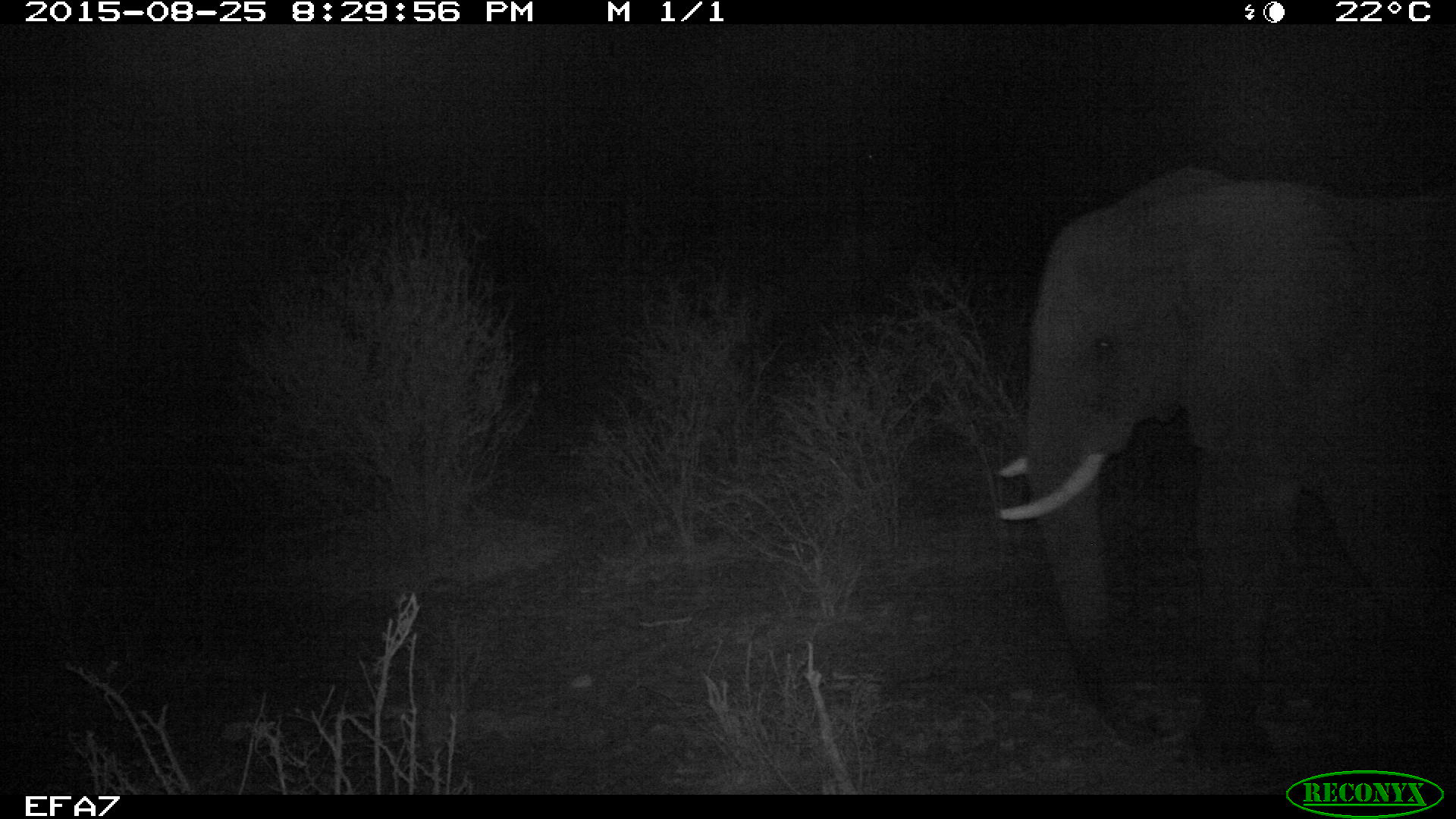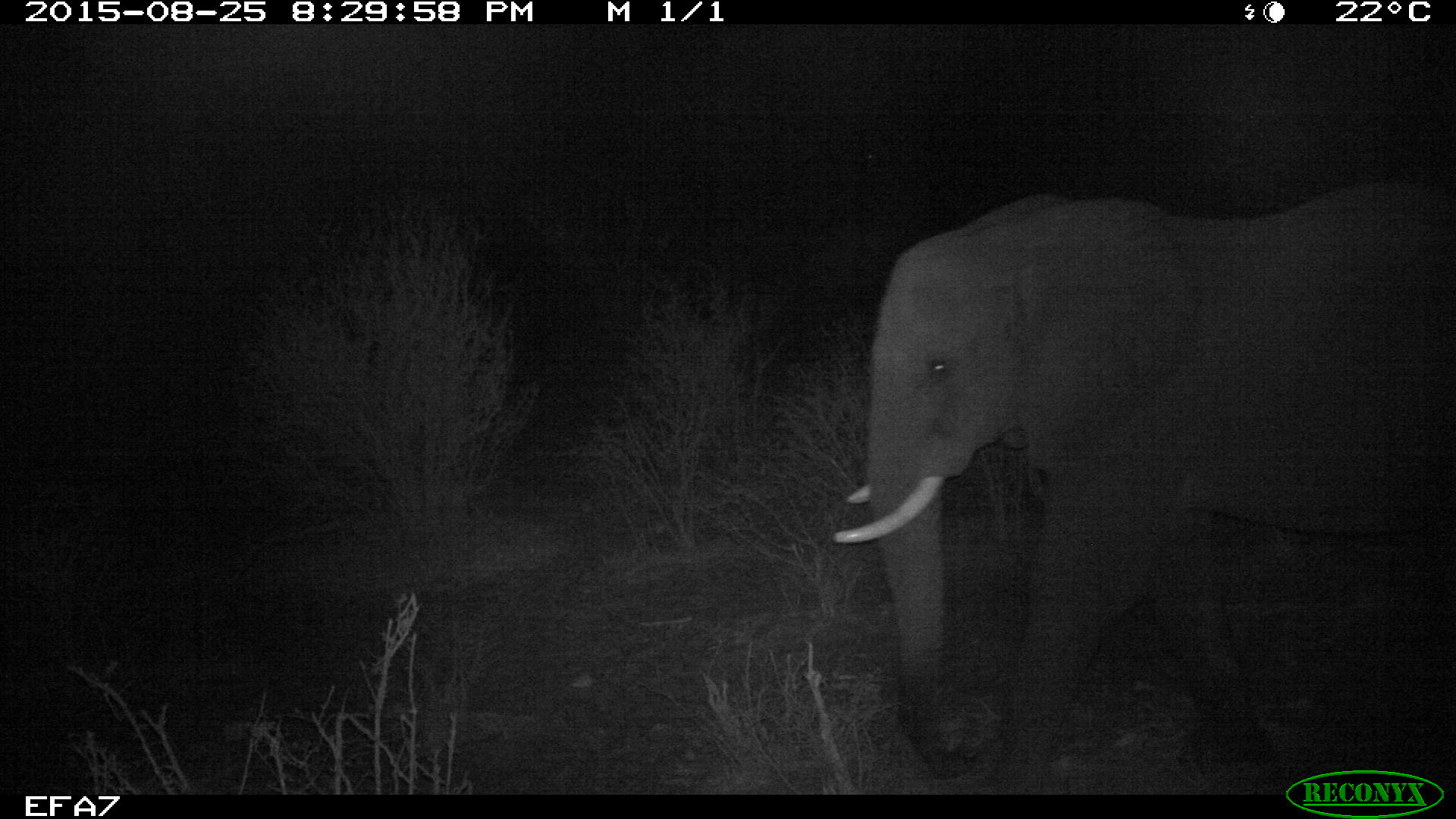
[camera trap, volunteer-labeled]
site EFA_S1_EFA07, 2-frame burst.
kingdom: Animalia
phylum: Chordata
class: Mammalia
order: Proboscidea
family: Elephantidae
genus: Loxodonta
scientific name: Loxodonta africana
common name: african bush elephant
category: elephant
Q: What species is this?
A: Elephant (african bush elephant) (Loxodonta africana).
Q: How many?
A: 1.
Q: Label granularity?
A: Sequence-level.